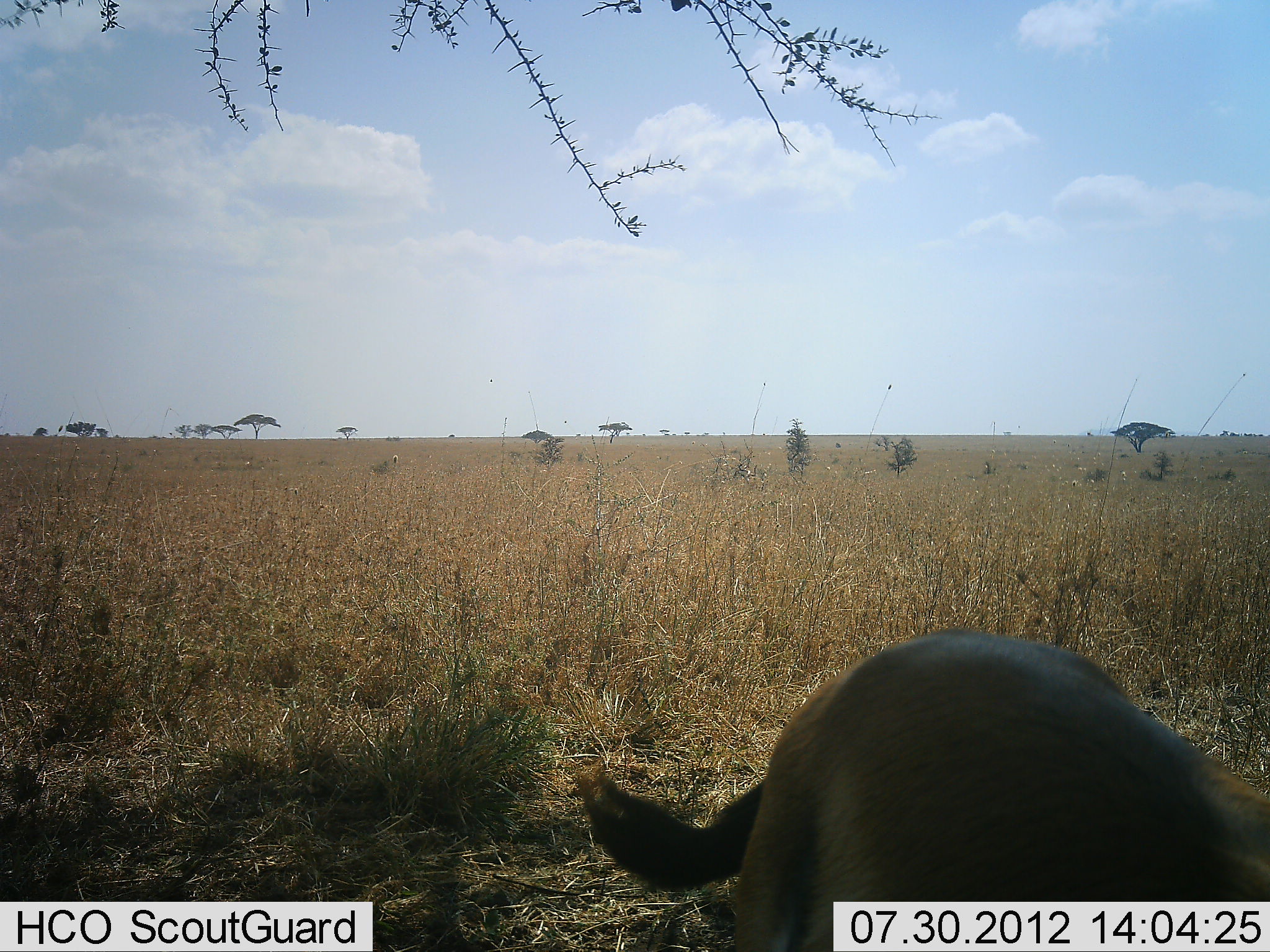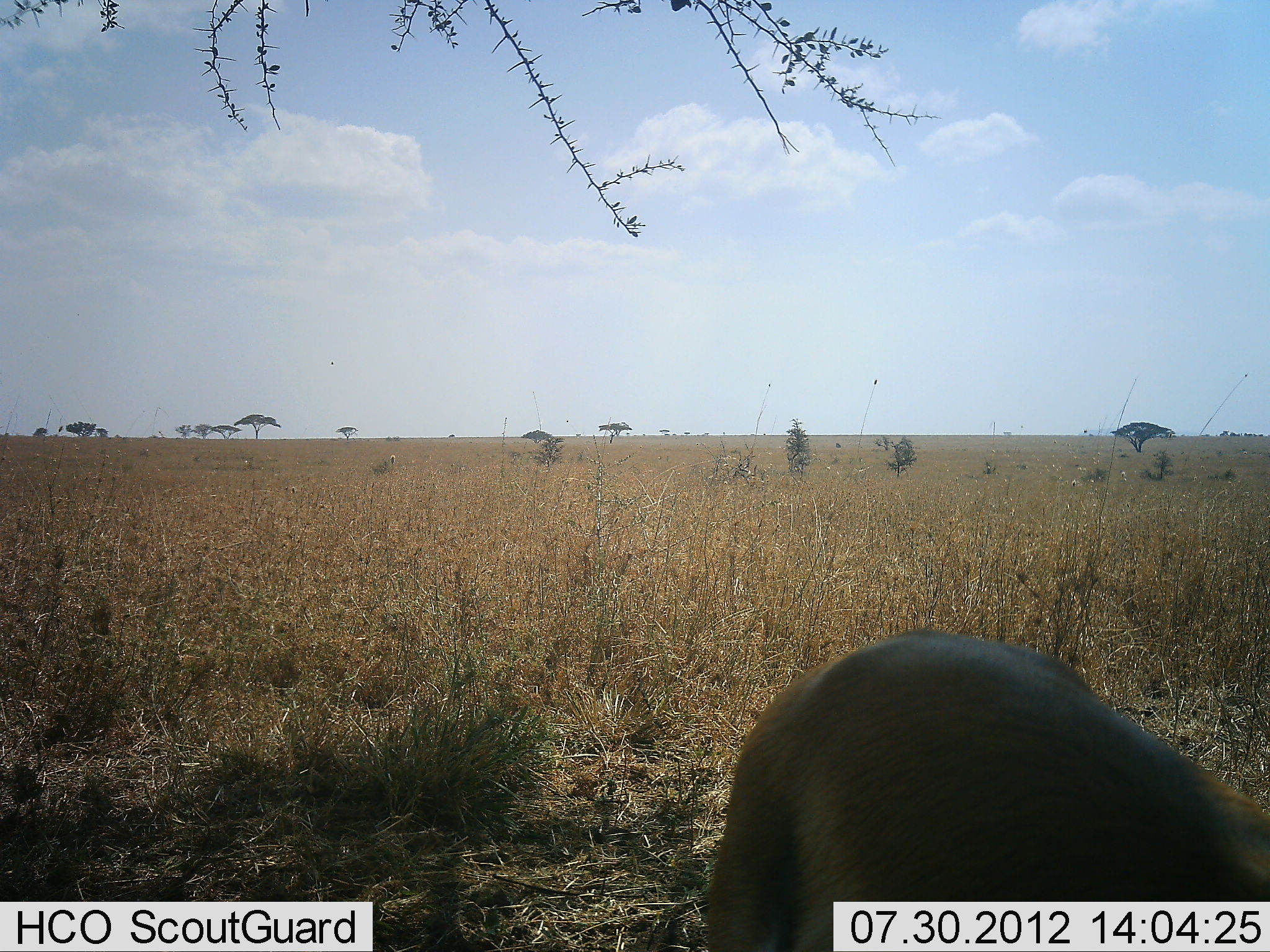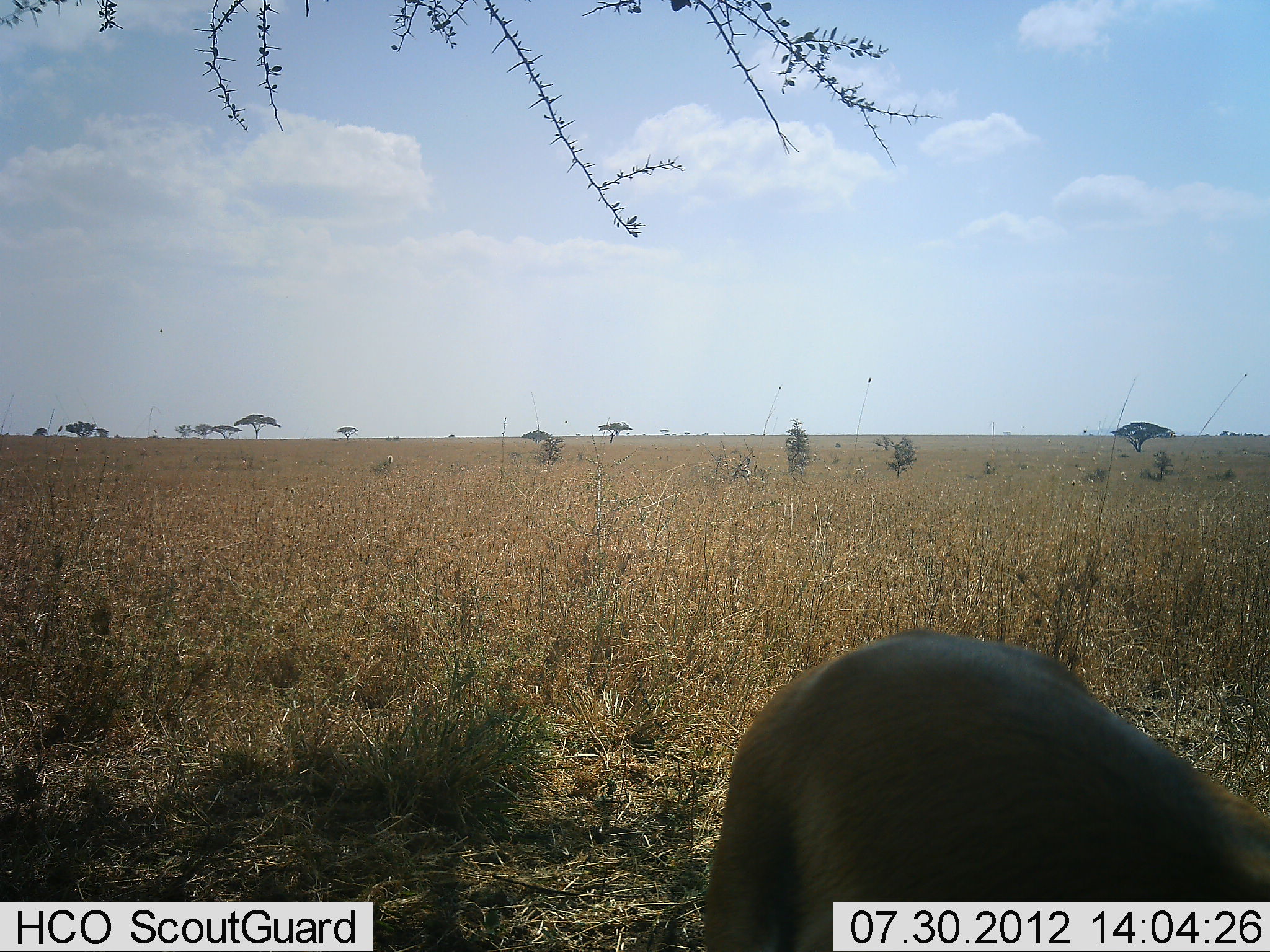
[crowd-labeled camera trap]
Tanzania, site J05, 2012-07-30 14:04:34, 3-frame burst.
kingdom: Animalia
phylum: Chordata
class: Mammalia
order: Carnivora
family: Felidae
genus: Panthera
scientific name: Panthera leo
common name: lion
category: lionfemale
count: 1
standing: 80%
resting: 0%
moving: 20%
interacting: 0%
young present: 0%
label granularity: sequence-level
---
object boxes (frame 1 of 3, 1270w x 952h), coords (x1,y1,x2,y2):
animal: (579,629,1270,951)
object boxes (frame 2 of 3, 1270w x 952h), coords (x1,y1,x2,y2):
animal: (704,630,1270,952)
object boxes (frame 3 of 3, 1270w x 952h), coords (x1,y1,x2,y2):
animal: (700,629,1270,952)